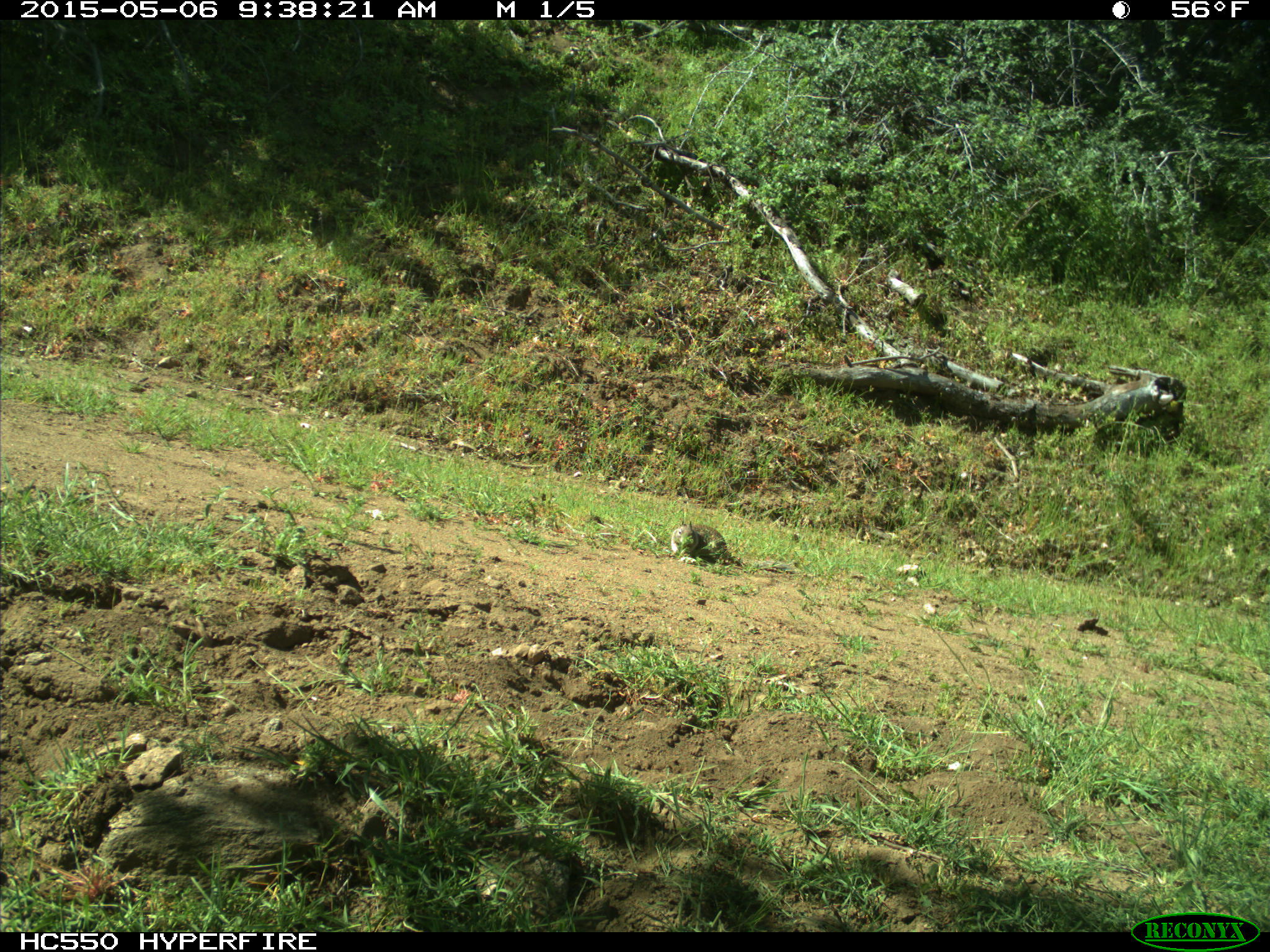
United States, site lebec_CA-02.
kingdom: Animalia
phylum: Chordata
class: Mammalia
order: Rodentia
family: Sciuridae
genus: Otospermophilus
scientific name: Otospermophilus beecheyi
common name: california ground squirrel